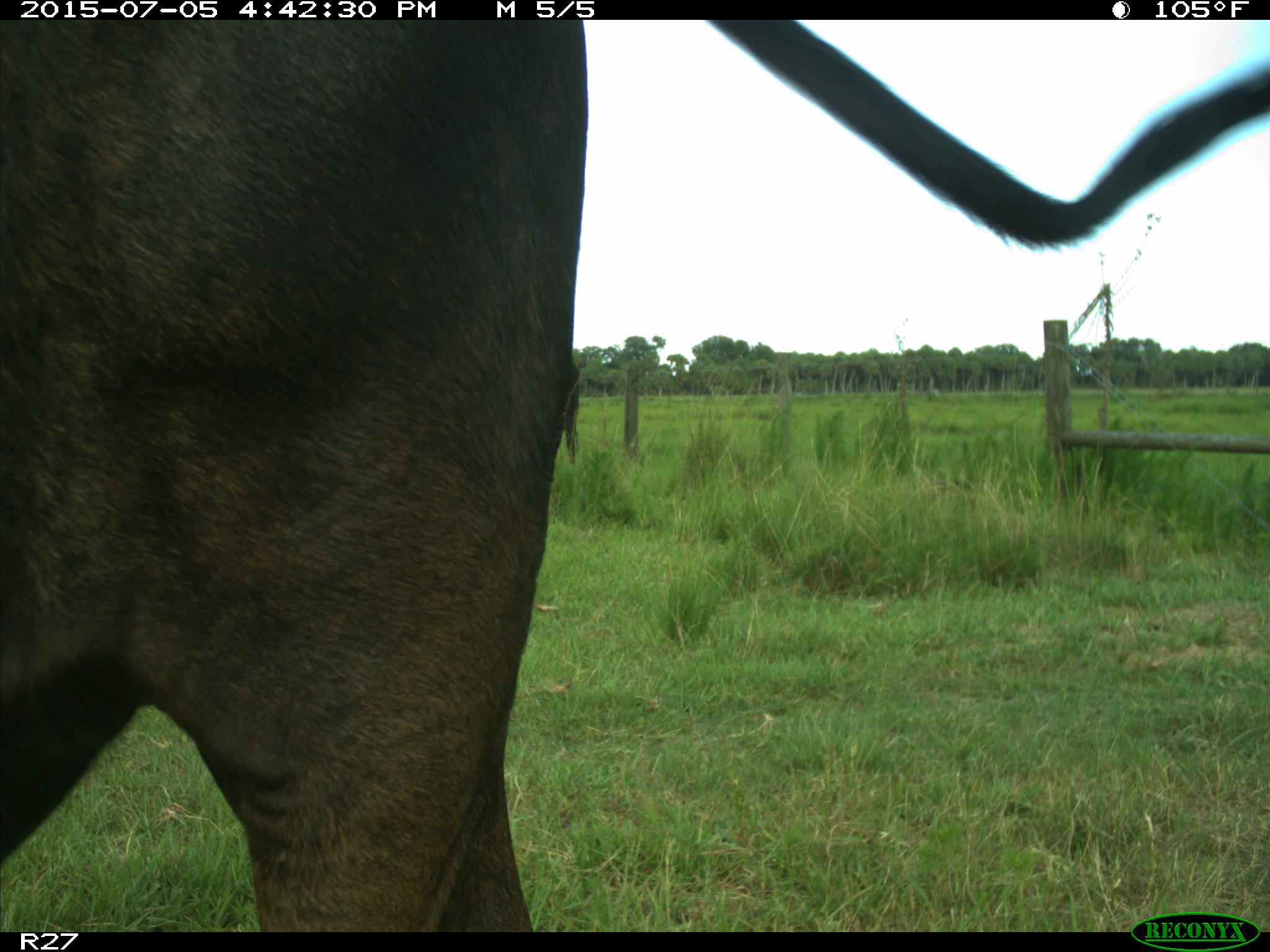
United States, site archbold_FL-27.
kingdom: Animalia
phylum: Chordata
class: Mammalia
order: Artiodactyla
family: Bovidae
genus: Bos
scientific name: Bos taurus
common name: domestic cow